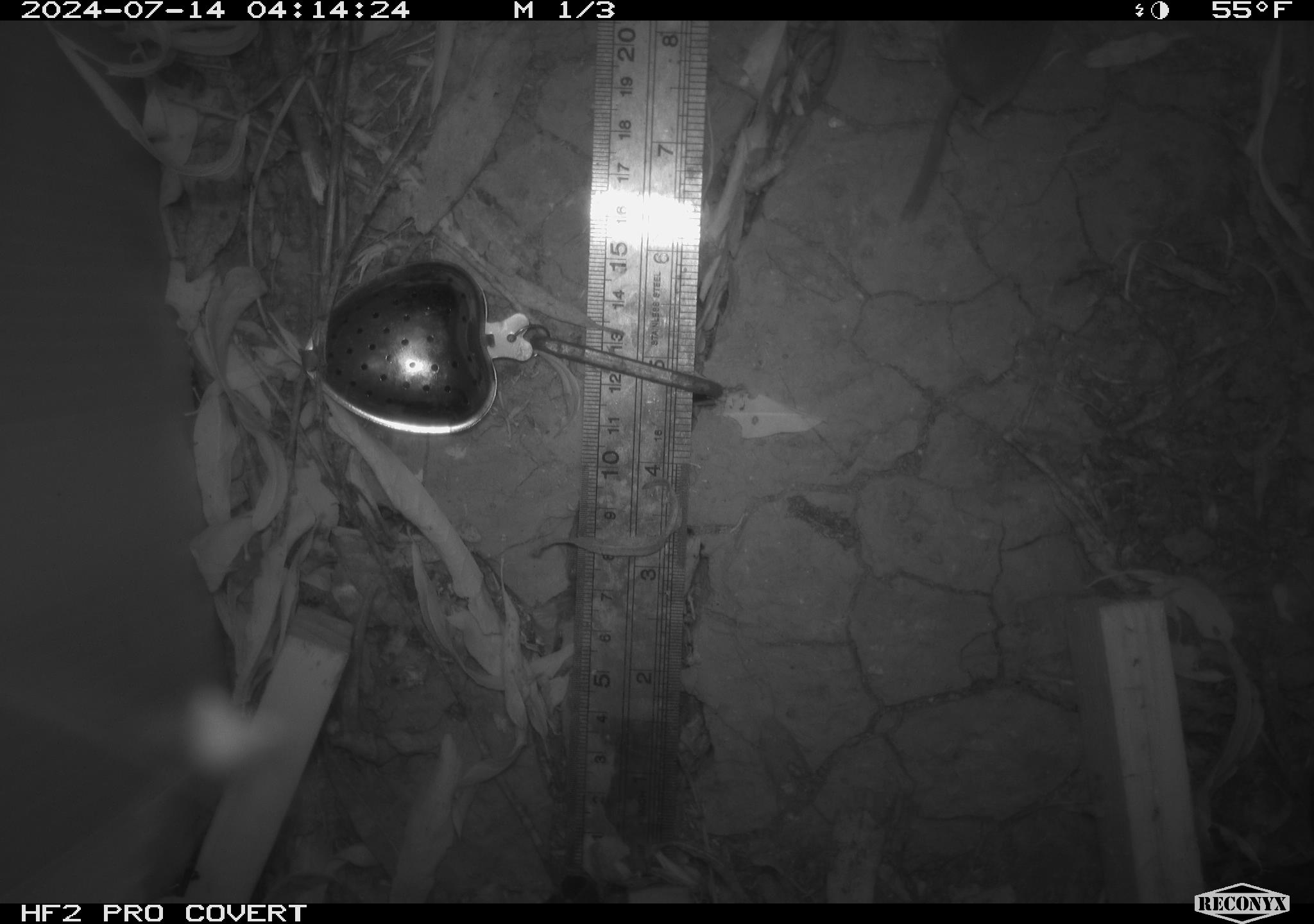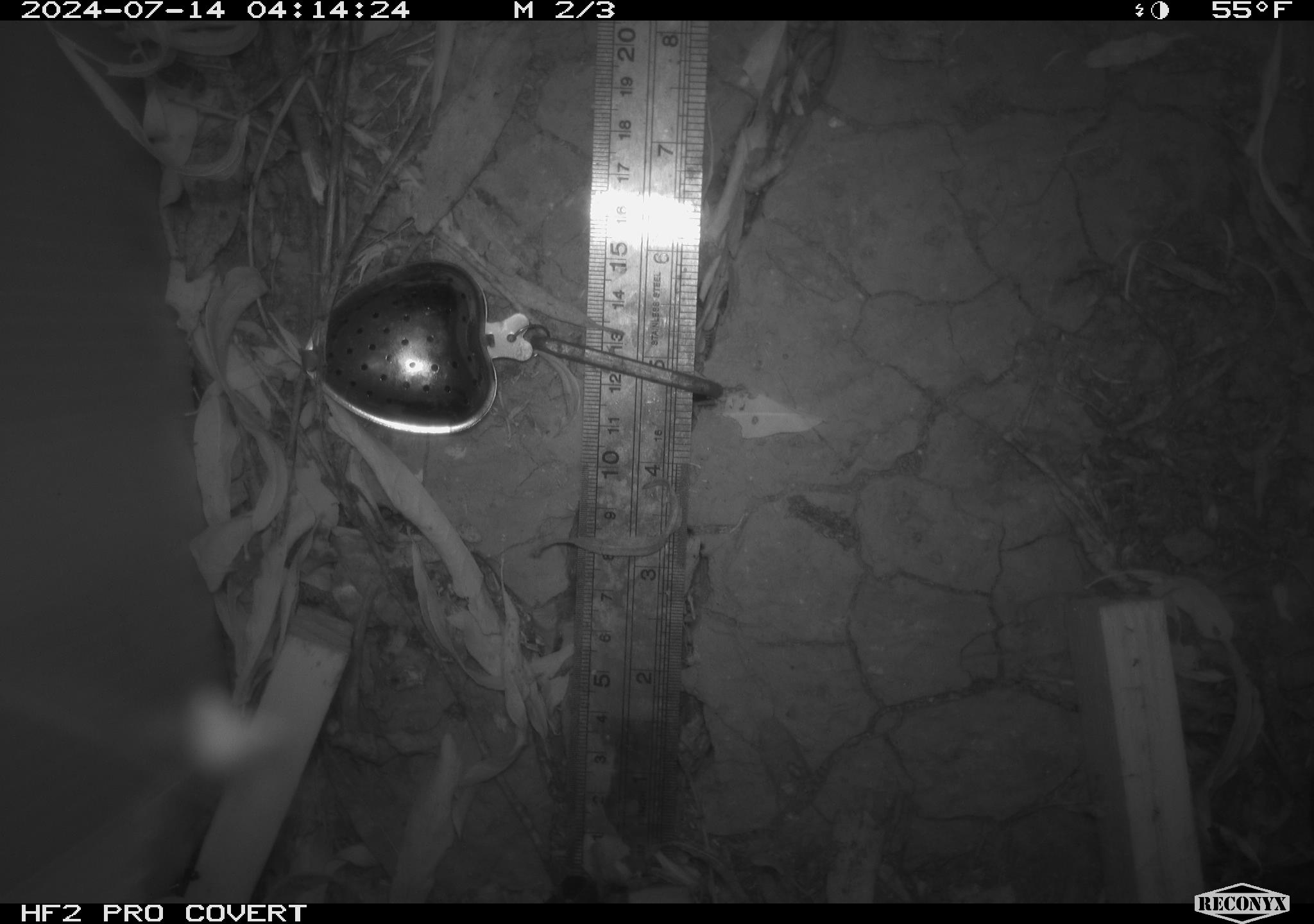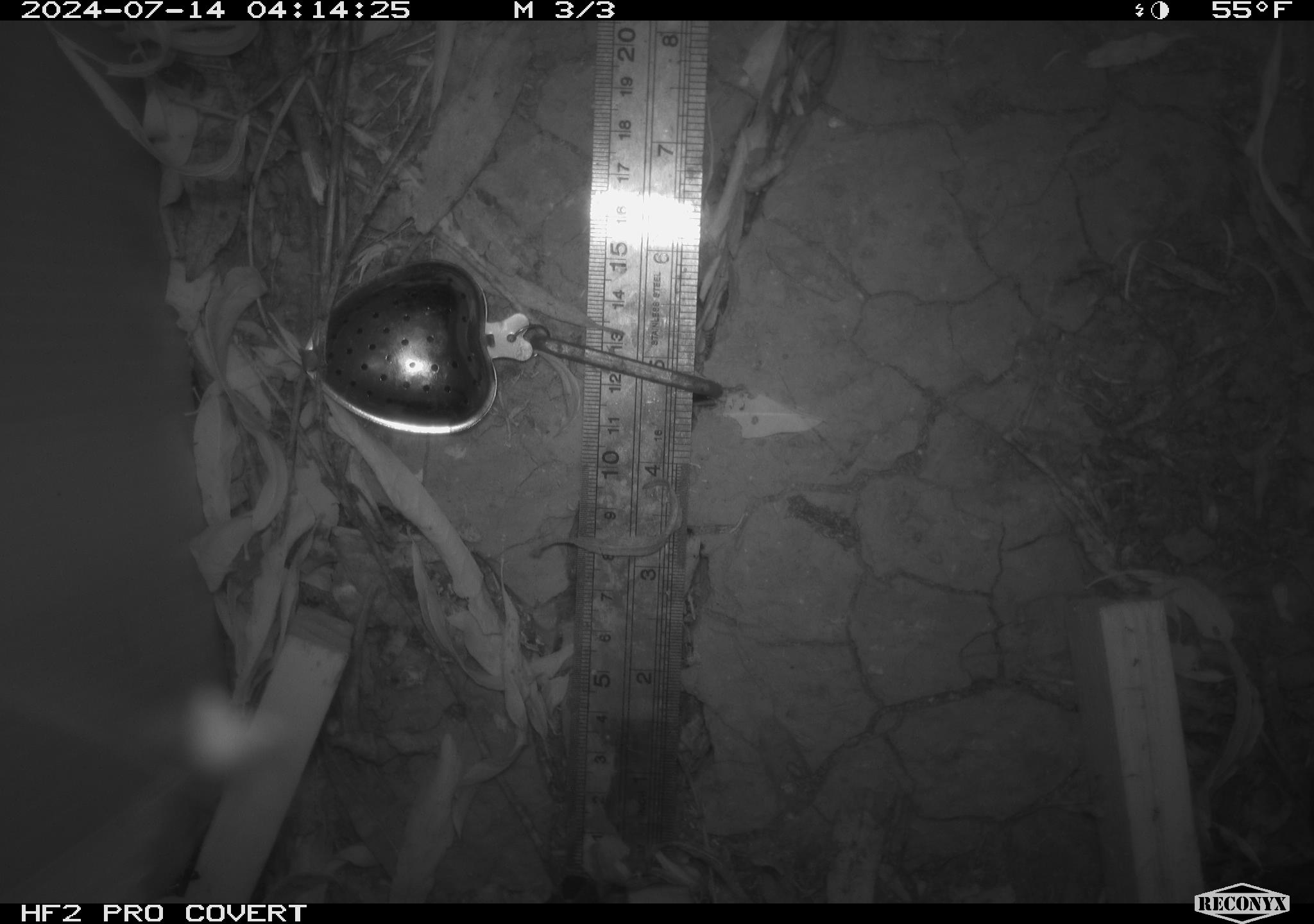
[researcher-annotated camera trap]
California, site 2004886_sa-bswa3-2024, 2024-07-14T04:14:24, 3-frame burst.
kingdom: Animalia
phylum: Chordata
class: Mammalia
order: Eulipotyphla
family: Soricidae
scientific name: Soricidae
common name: shrews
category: soricidae family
Soricidae family (shrews) (Soricidae).